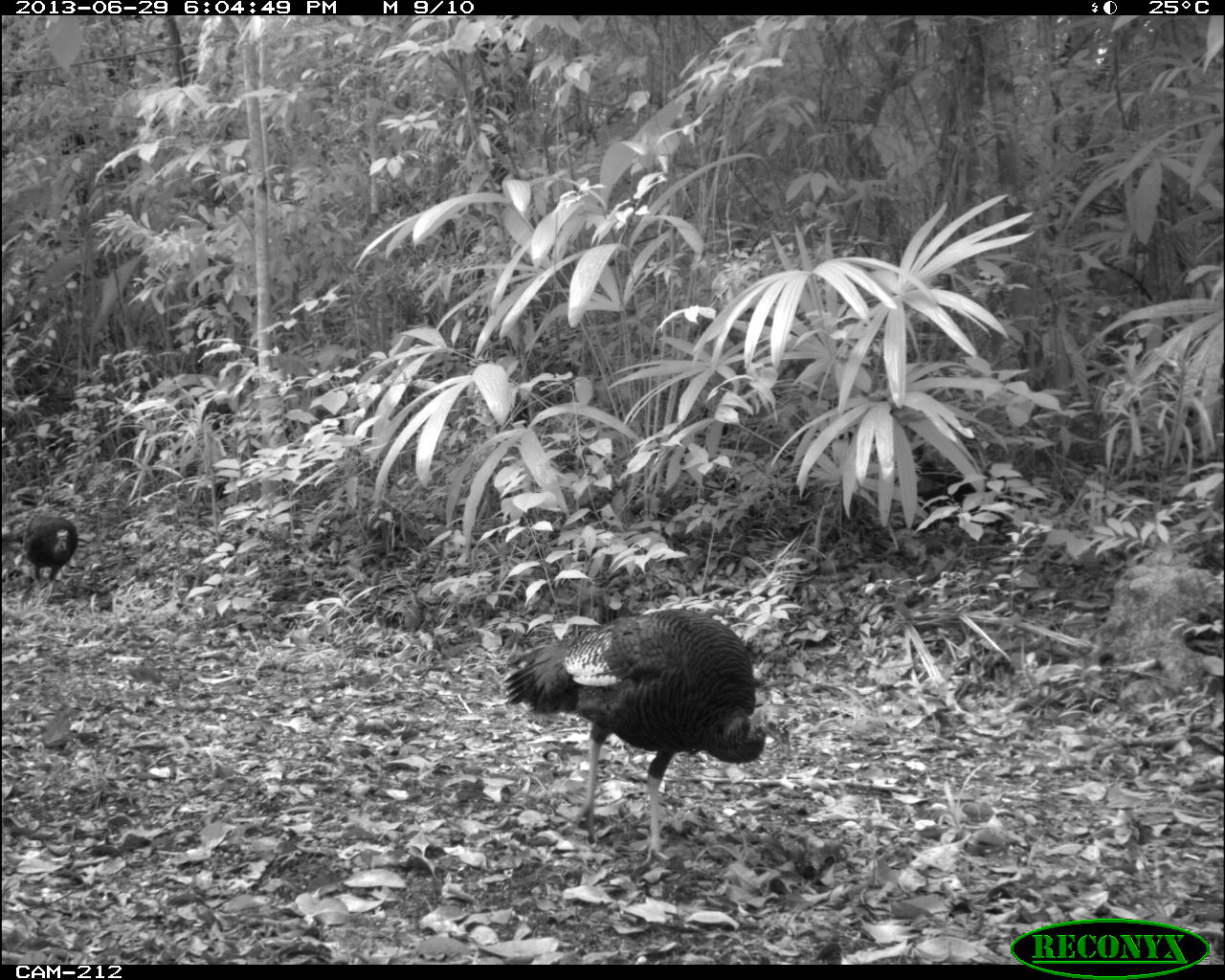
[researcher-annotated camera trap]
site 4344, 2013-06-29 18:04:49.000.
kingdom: Animalia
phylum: Chordata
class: Aves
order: Galliformes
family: Phasianidae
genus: Meleagris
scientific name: Meleagris ocellata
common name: ocellated turkey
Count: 3.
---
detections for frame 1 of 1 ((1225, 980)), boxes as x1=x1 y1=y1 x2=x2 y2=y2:
meleagris ocellata: x1=497 y1=606 x2=799 y2=867; x1=0 y1=515 x2=78 y2=583